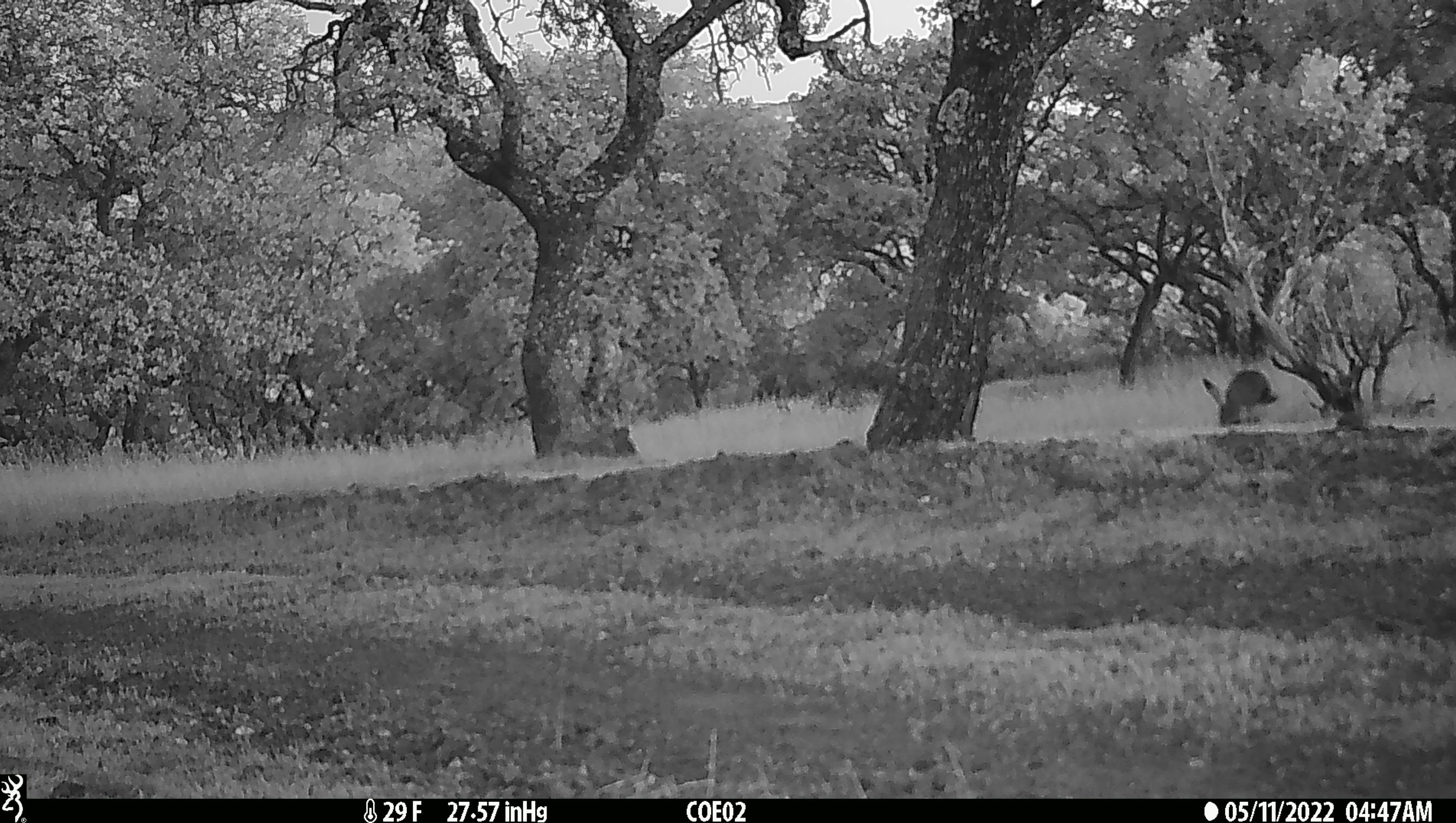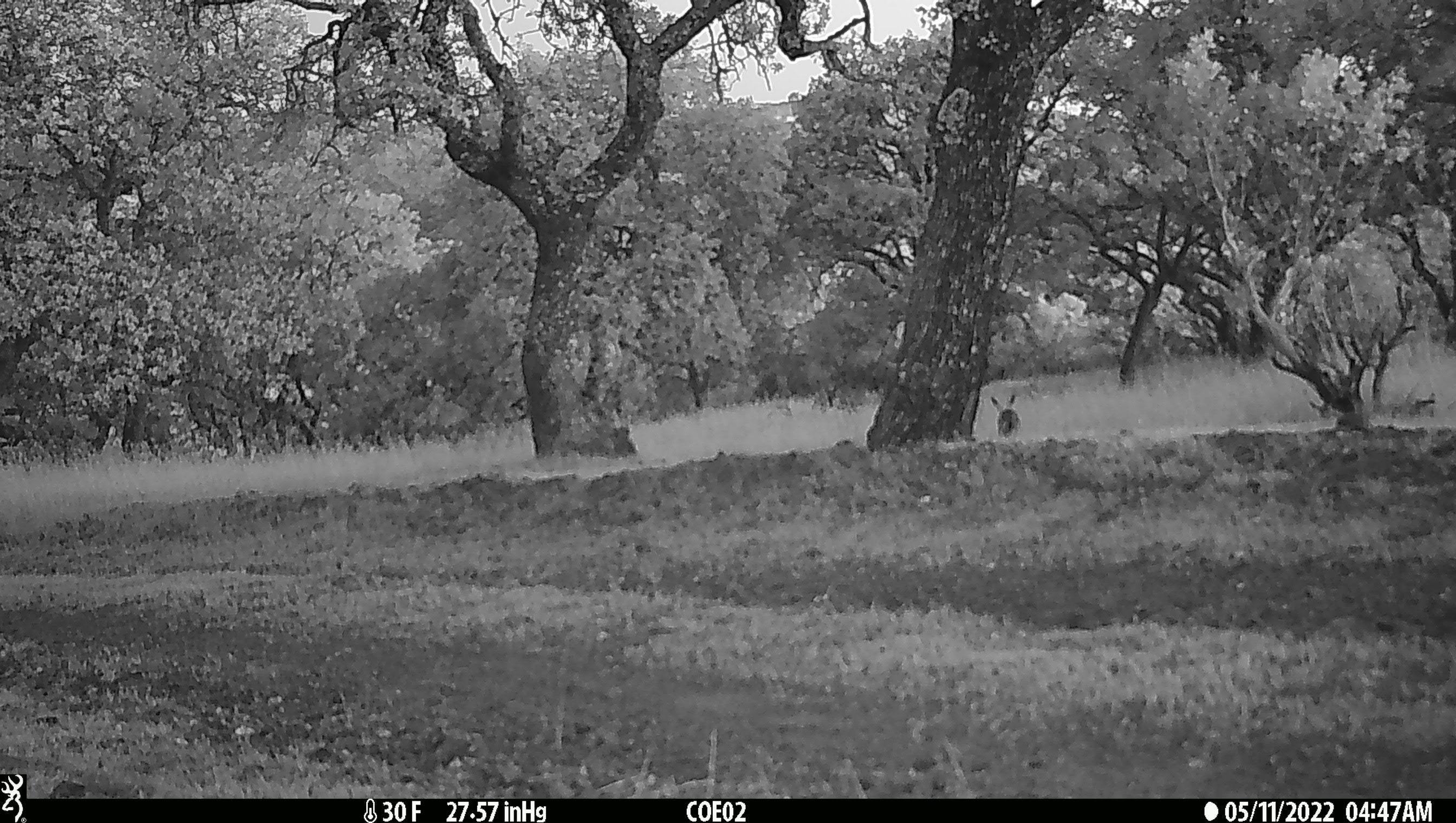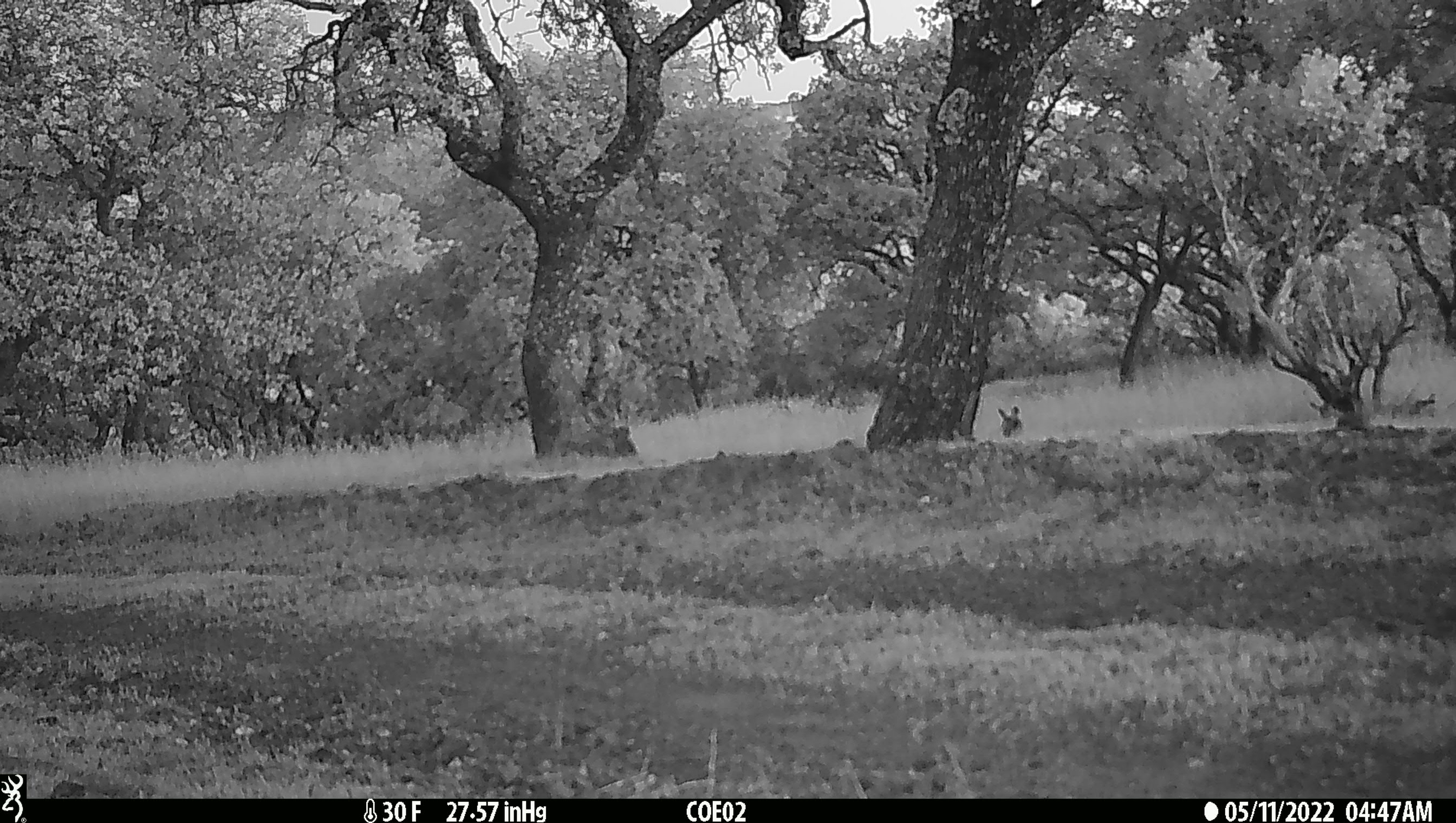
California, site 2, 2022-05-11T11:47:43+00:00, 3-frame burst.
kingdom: Animalia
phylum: Chordata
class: Mammalia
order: Lagomorpha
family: Leporidae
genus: Lepus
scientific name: Lepus californicus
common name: black-tailed jackrabbit